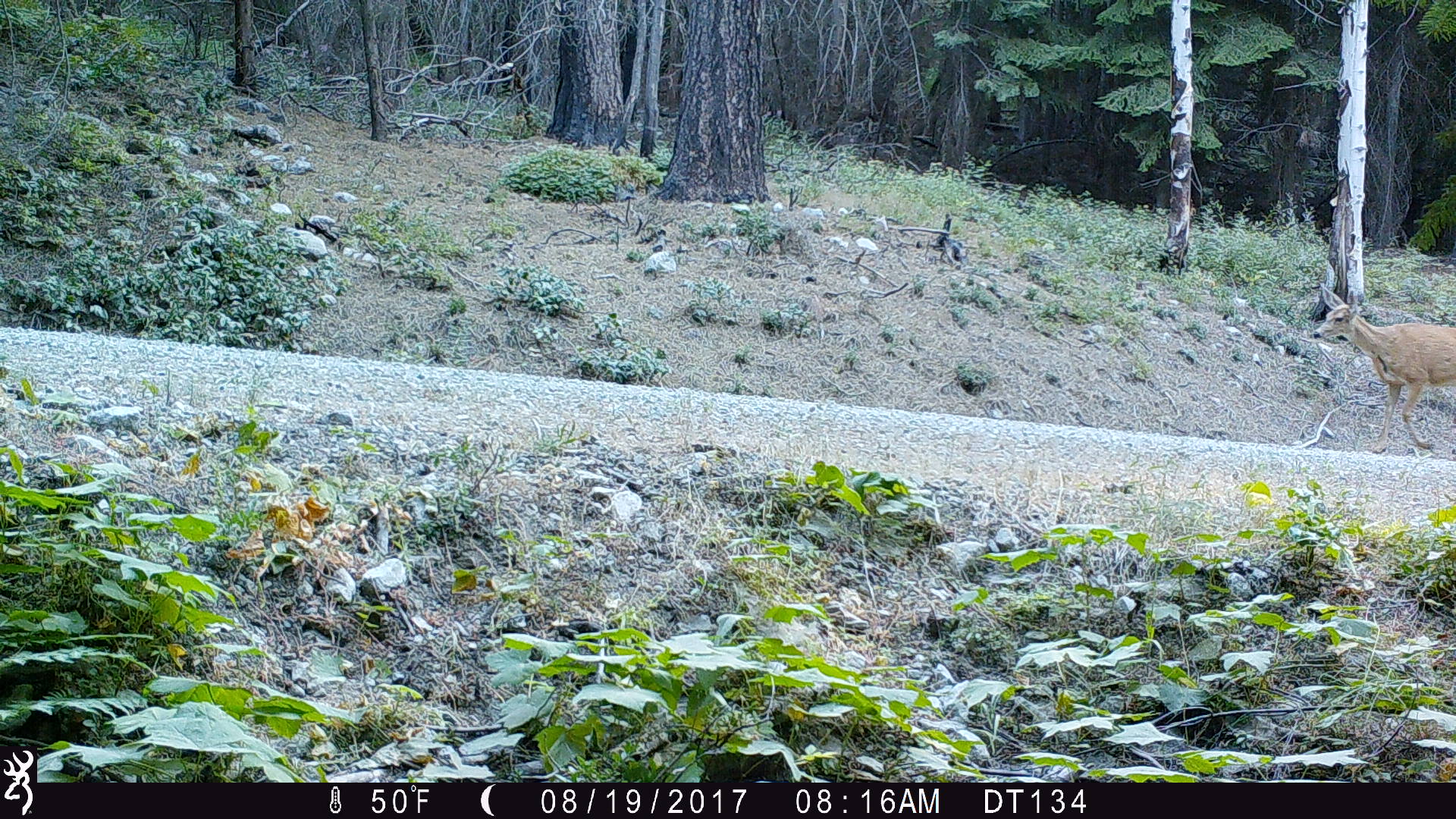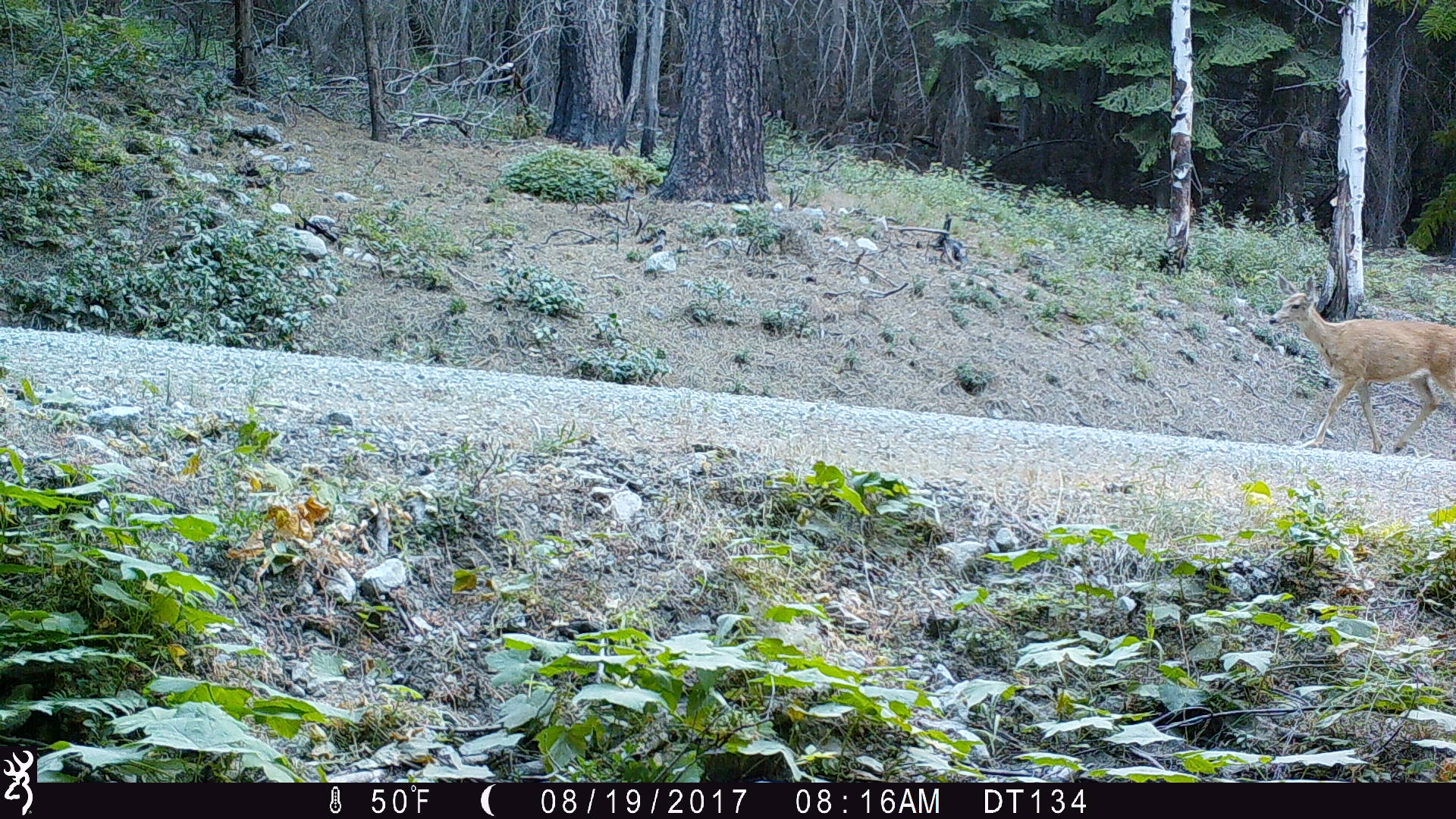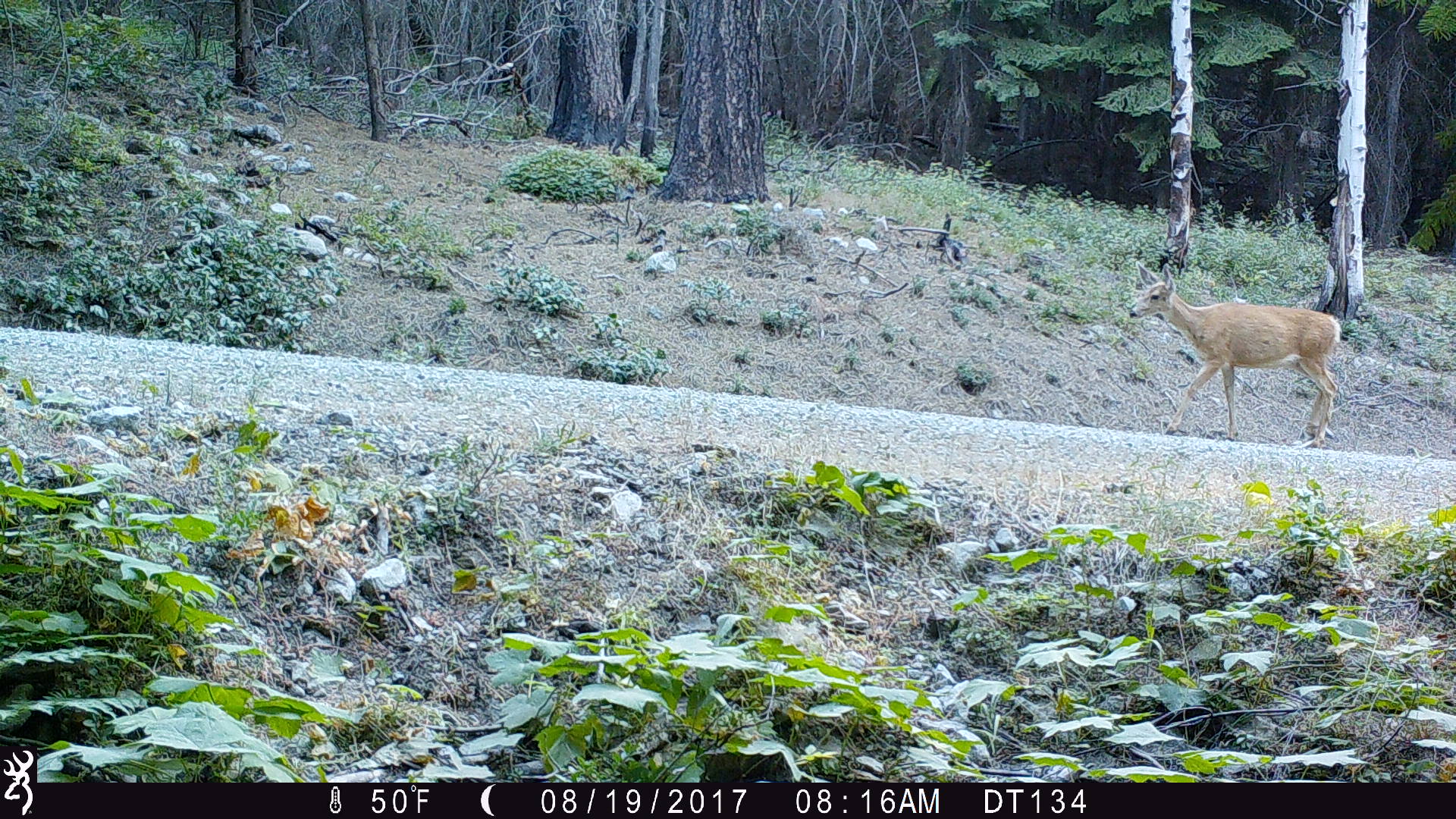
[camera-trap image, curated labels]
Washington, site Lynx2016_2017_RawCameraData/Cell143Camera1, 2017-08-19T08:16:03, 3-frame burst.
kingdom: Animalia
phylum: Chordata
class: Mammalia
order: Artiodactyla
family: Cervidae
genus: Odocoileus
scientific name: Odocoileus hemionus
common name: mule deer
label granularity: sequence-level